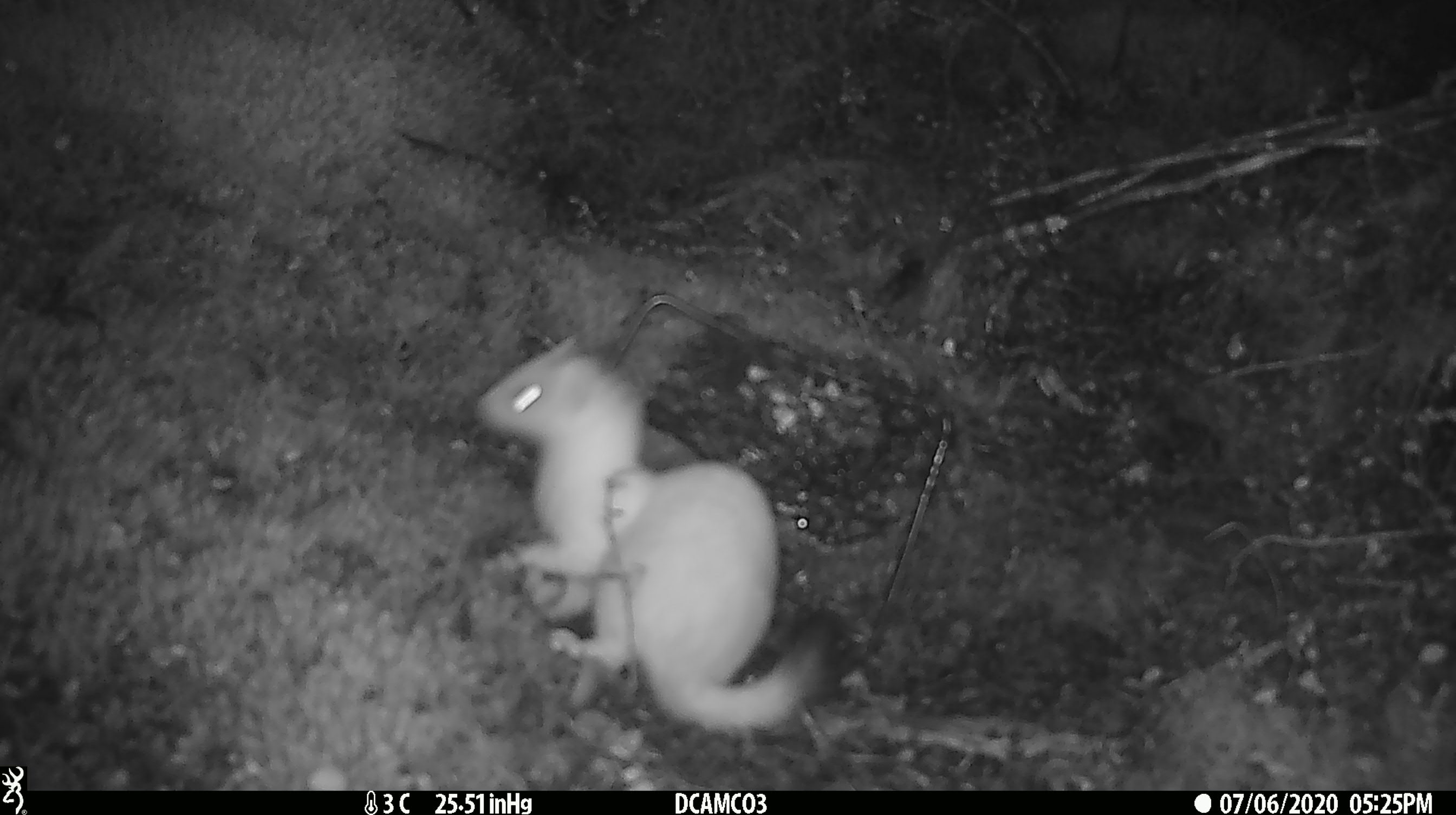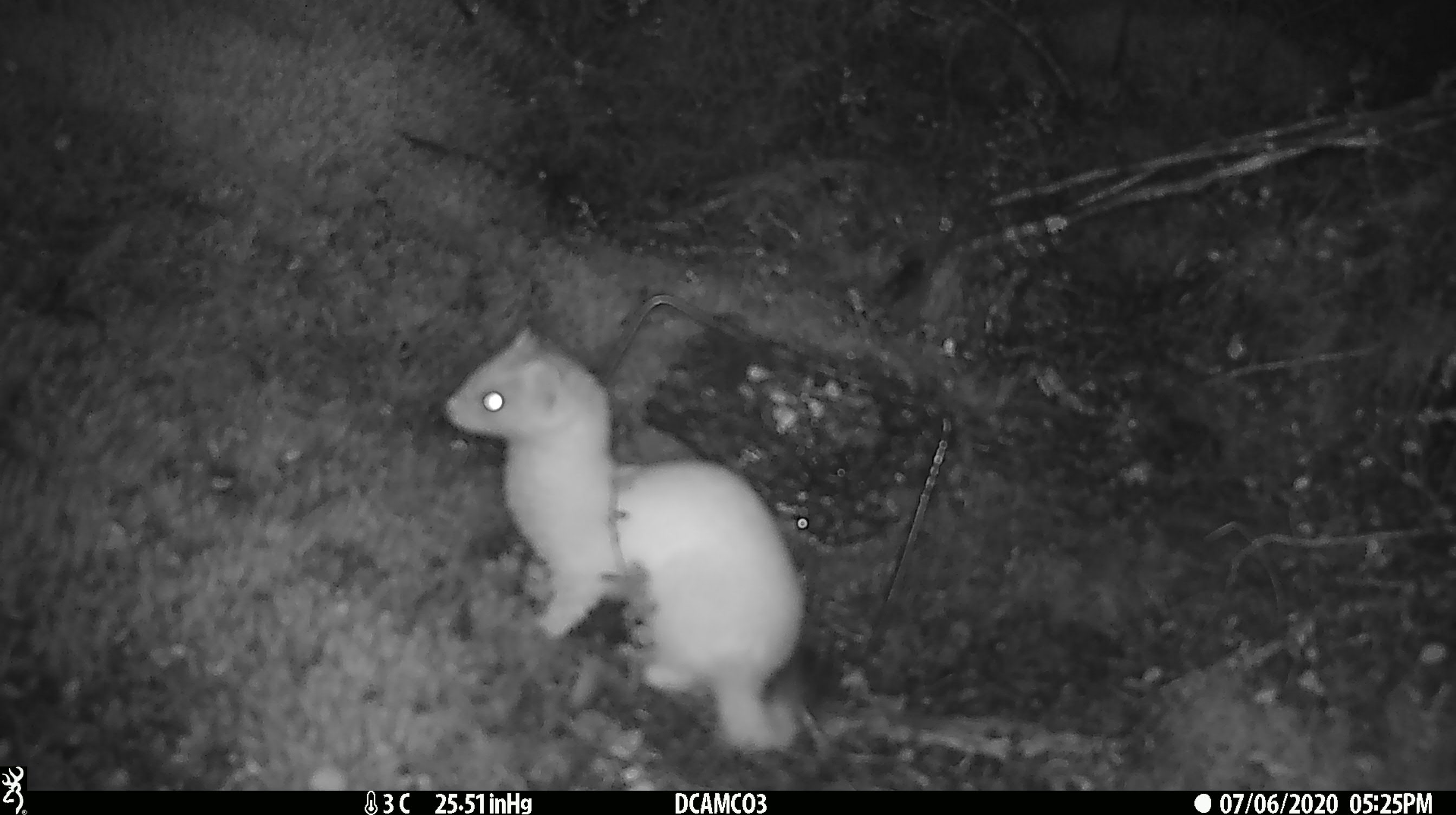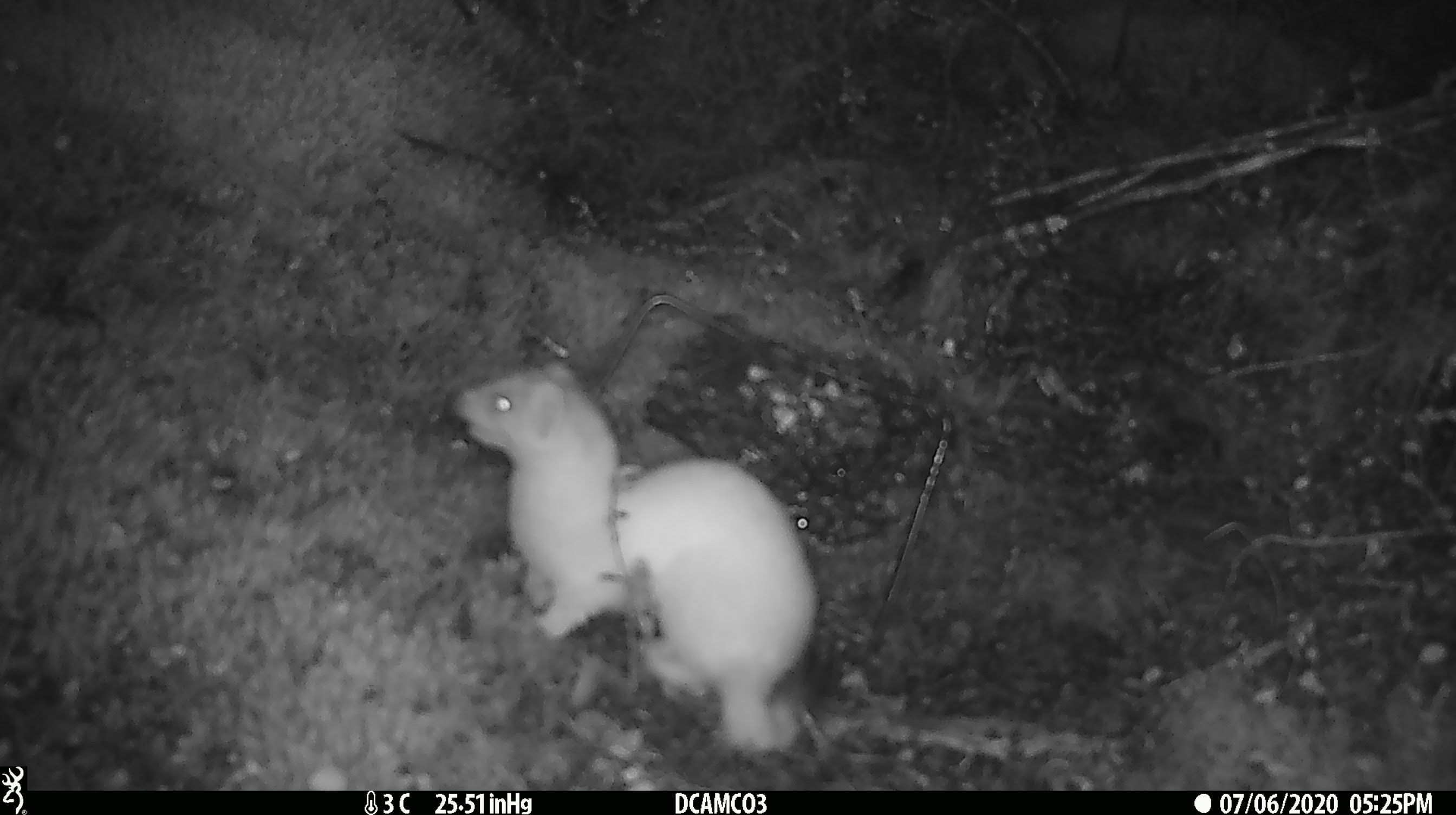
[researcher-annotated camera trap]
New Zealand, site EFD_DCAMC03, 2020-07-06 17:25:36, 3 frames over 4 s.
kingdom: Animalia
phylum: Chordata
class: Mammalia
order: Carnivora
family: Mustelidae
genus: Mustela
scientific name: Mustela erminea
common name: stoat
Stoat (Mustela erminea).